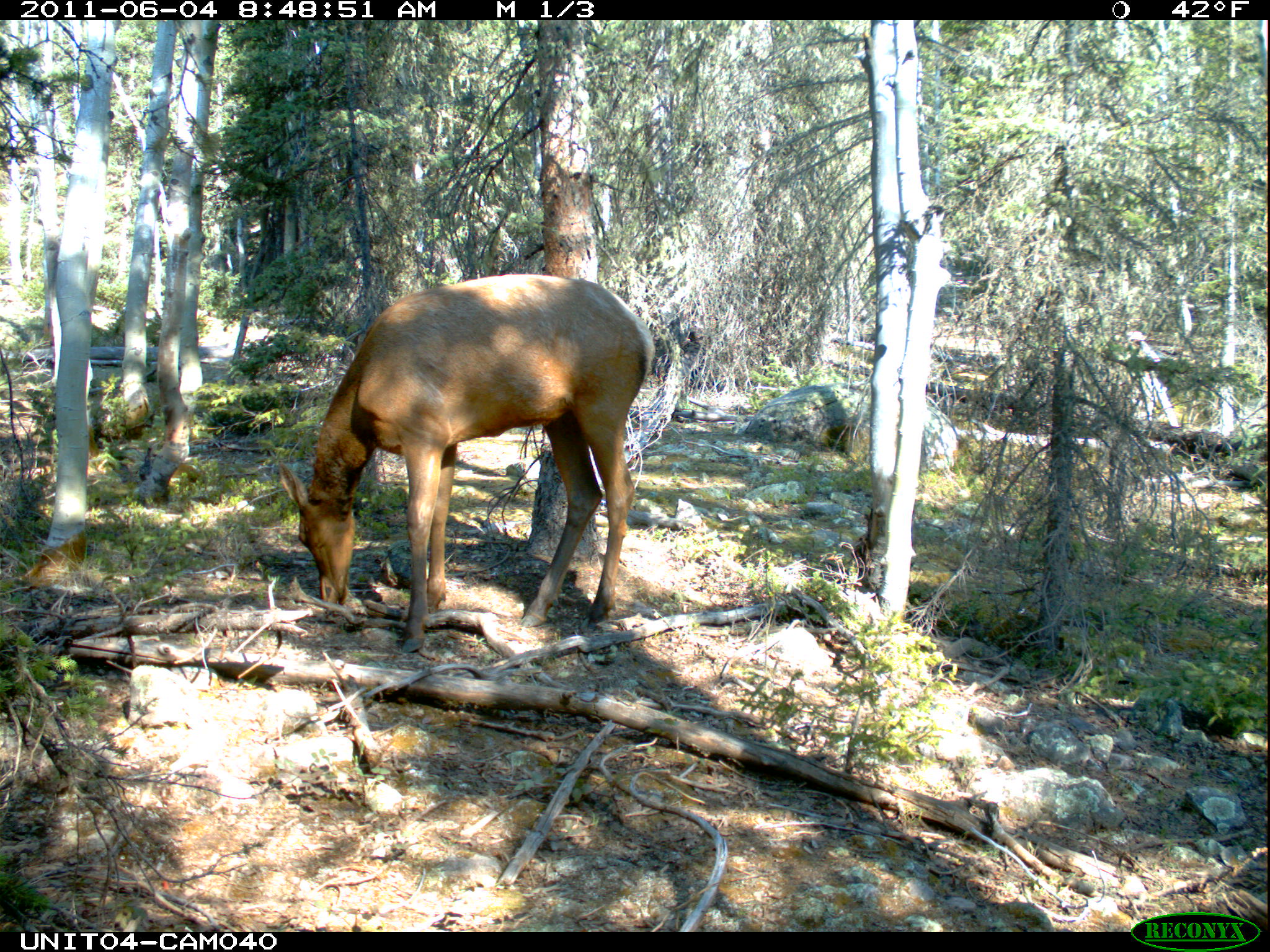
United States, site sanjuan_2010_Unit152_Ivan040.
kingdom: Animalia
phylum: Chordata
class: Mammalia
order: Artiodactyla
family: Cervidae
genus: Cervus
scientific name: Cervus elaphus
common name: red deer